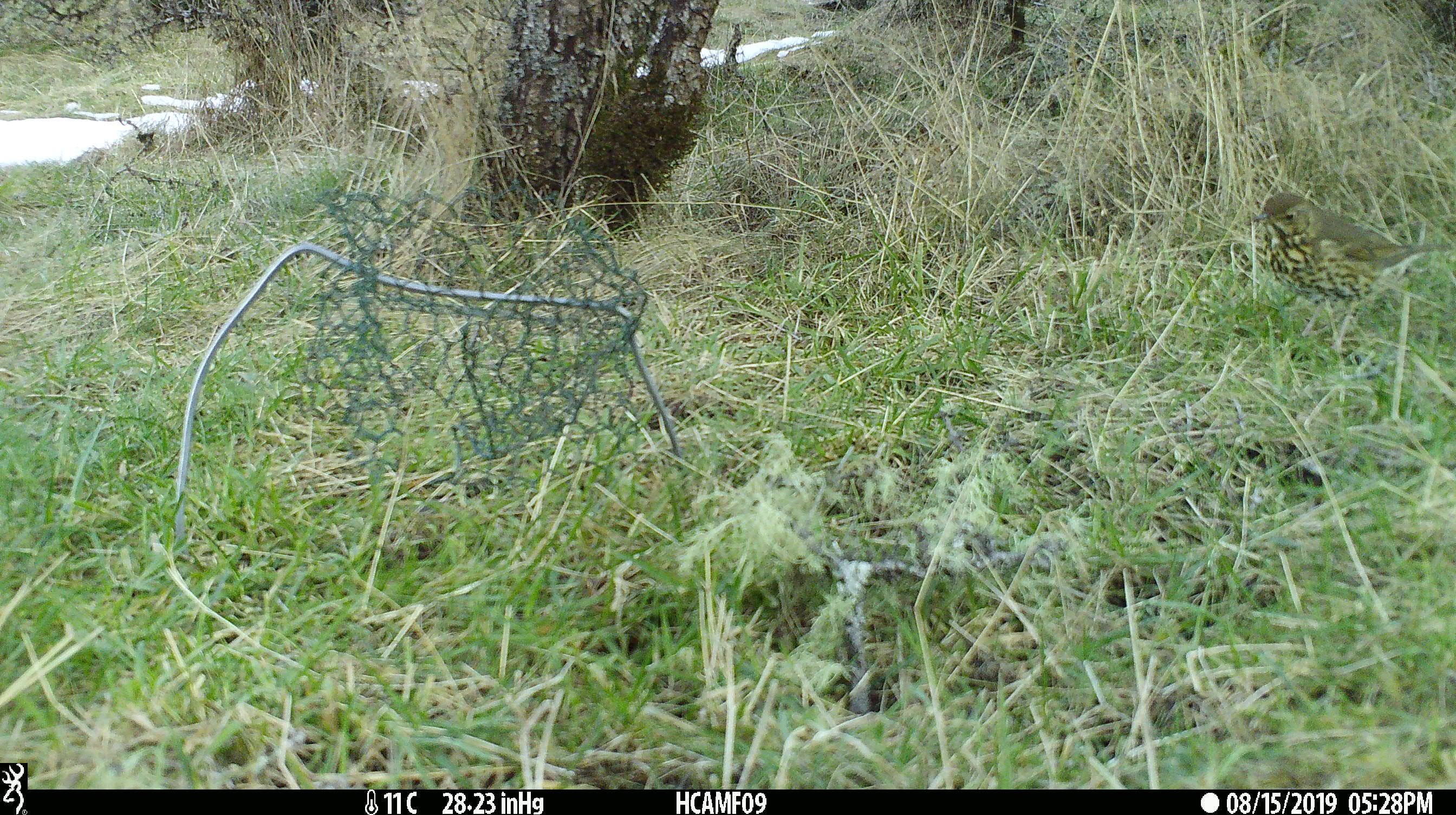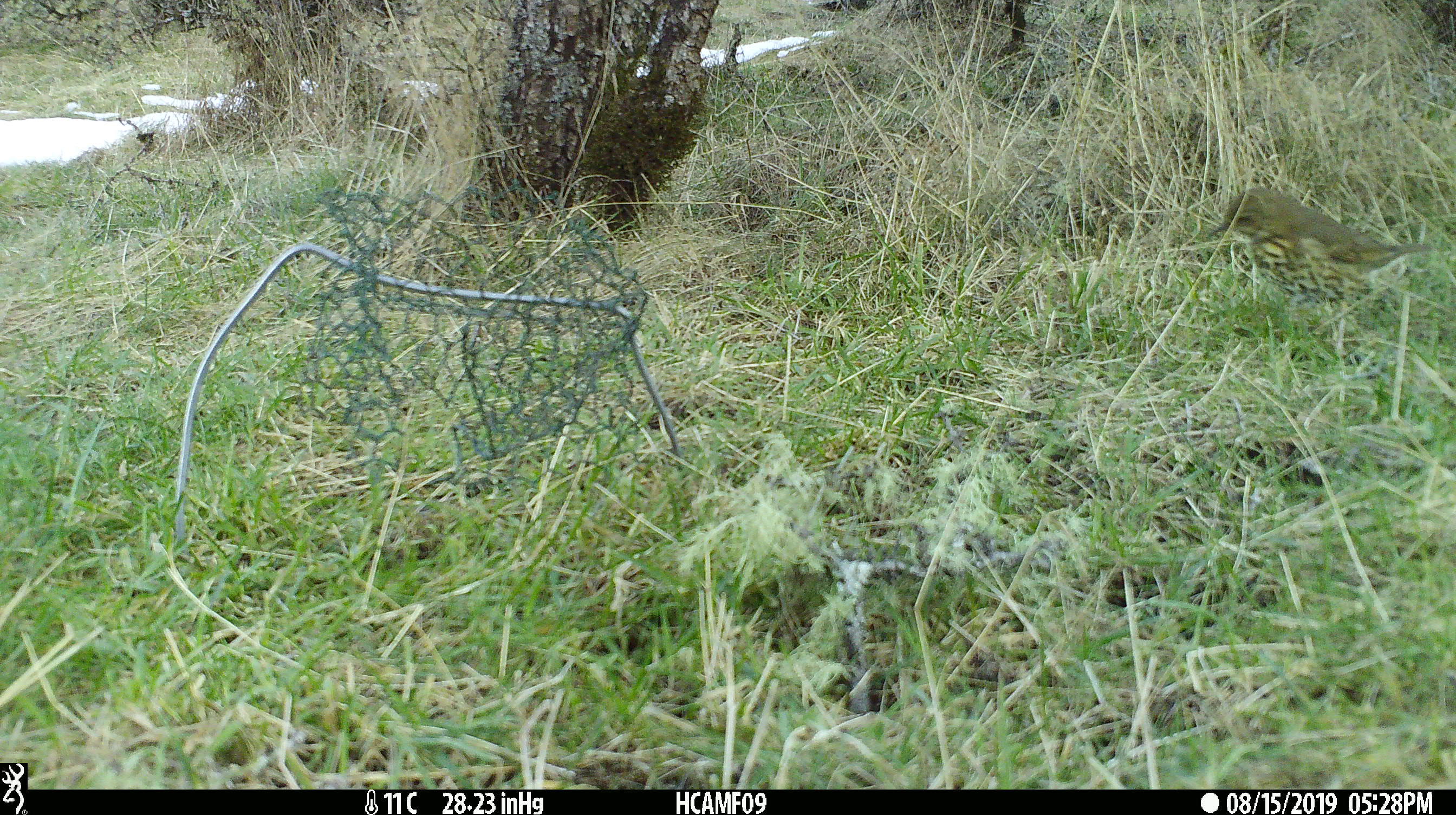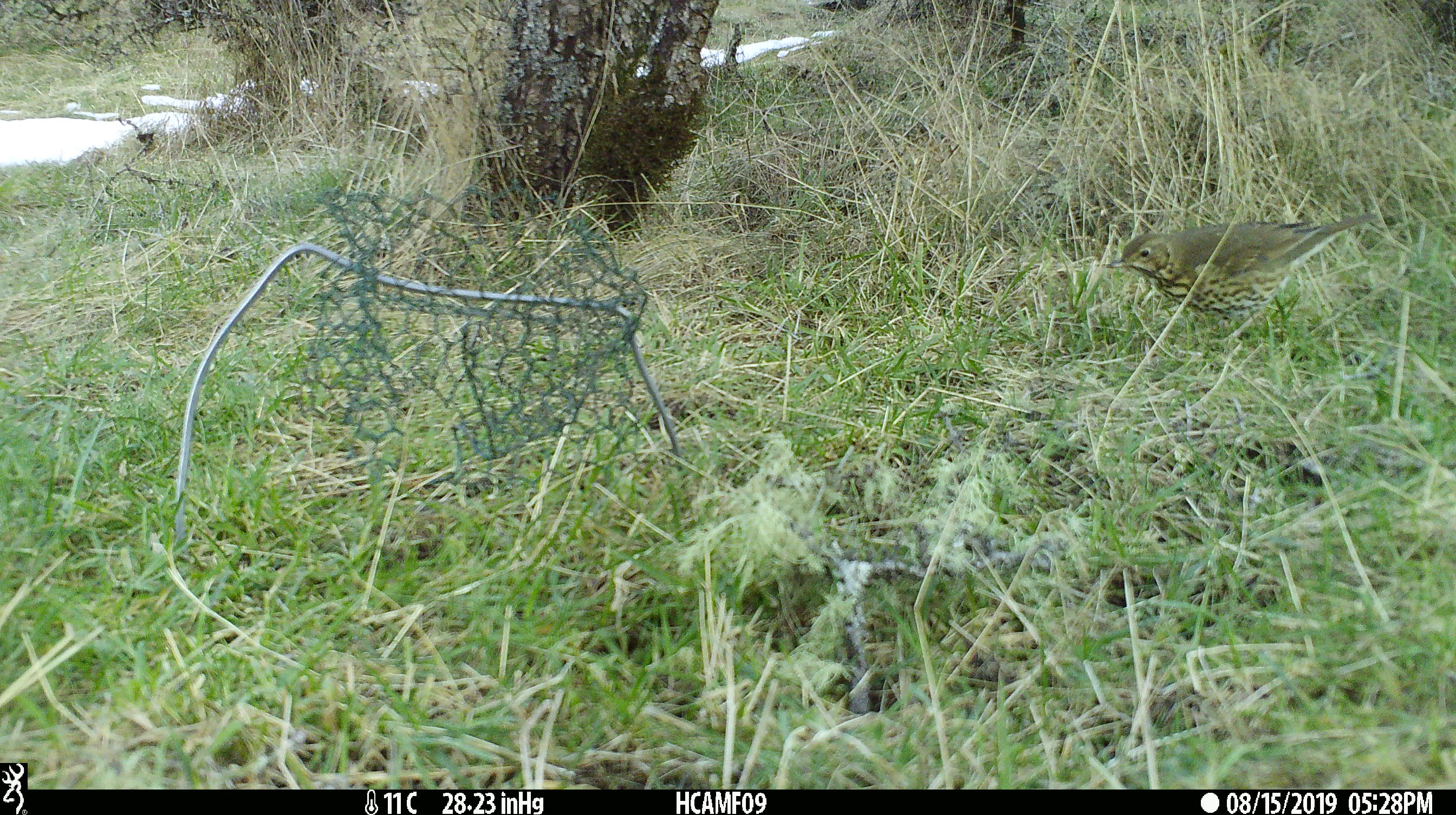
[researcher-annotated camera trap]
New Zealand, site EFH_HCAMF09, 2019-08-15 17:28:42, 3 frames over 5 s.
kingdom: Animalia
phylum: Chordata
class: Aves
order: Passeriformes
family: Turdidae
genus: Turdus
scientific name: Turdus philomelos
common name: song thrush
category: thrush